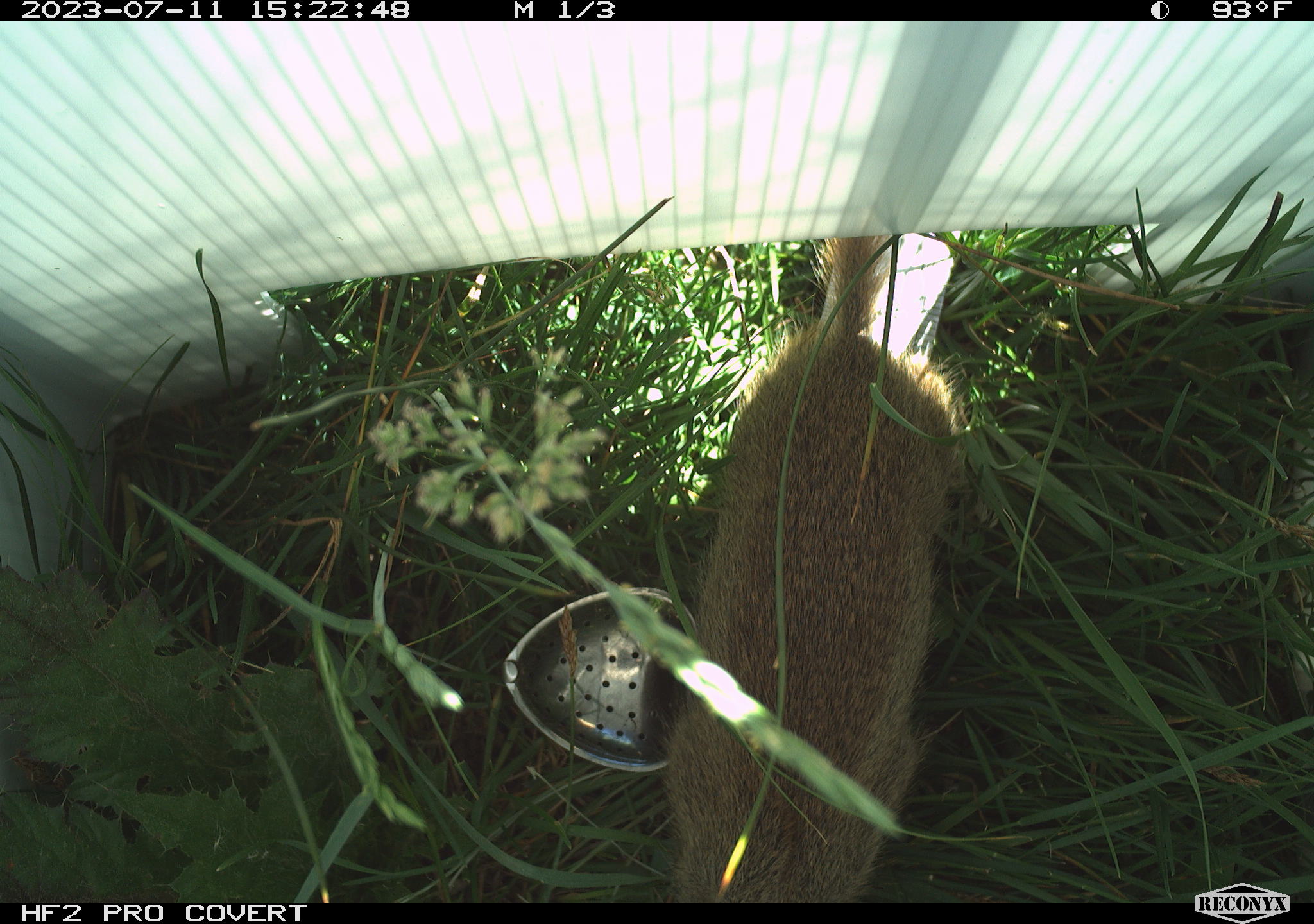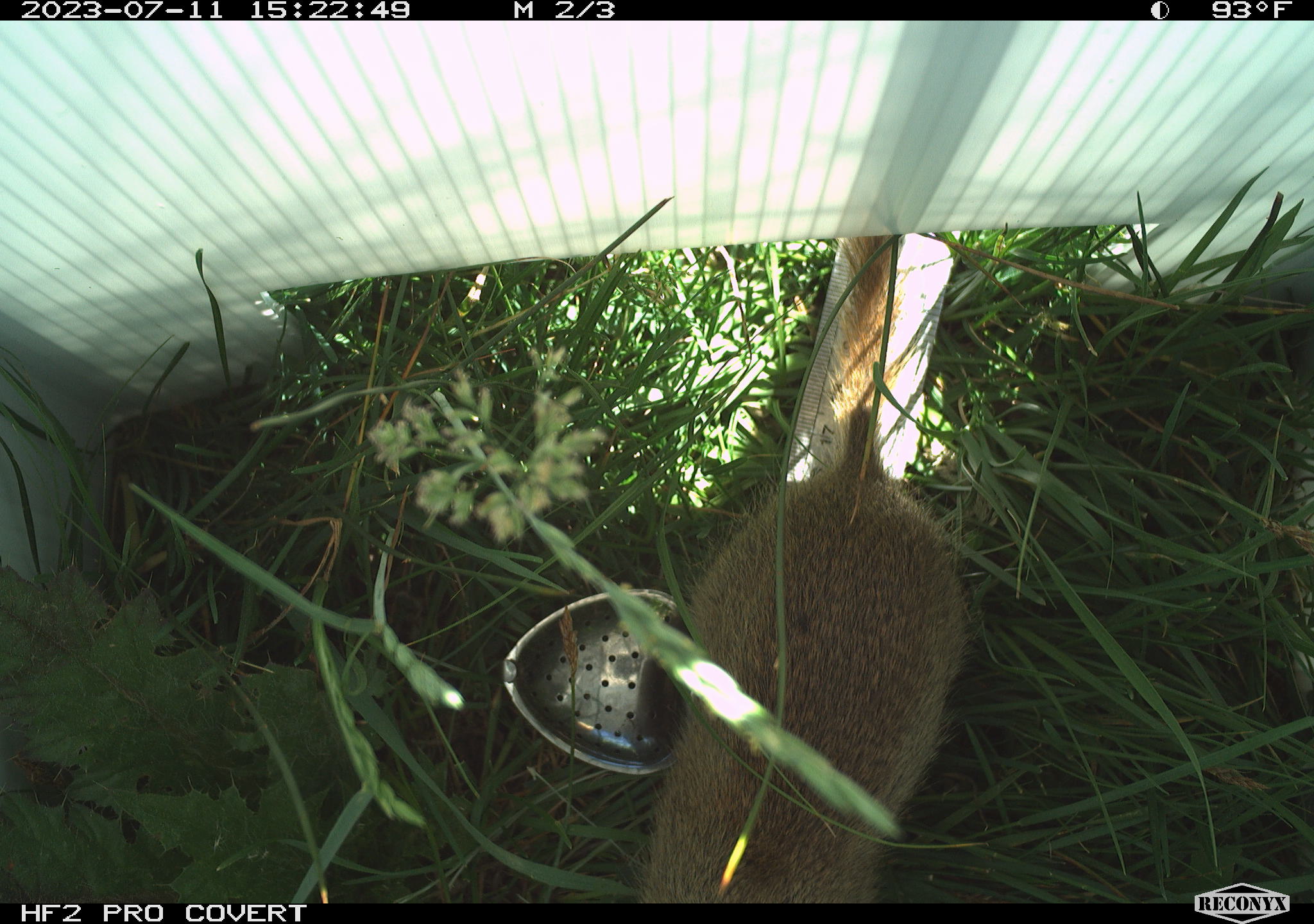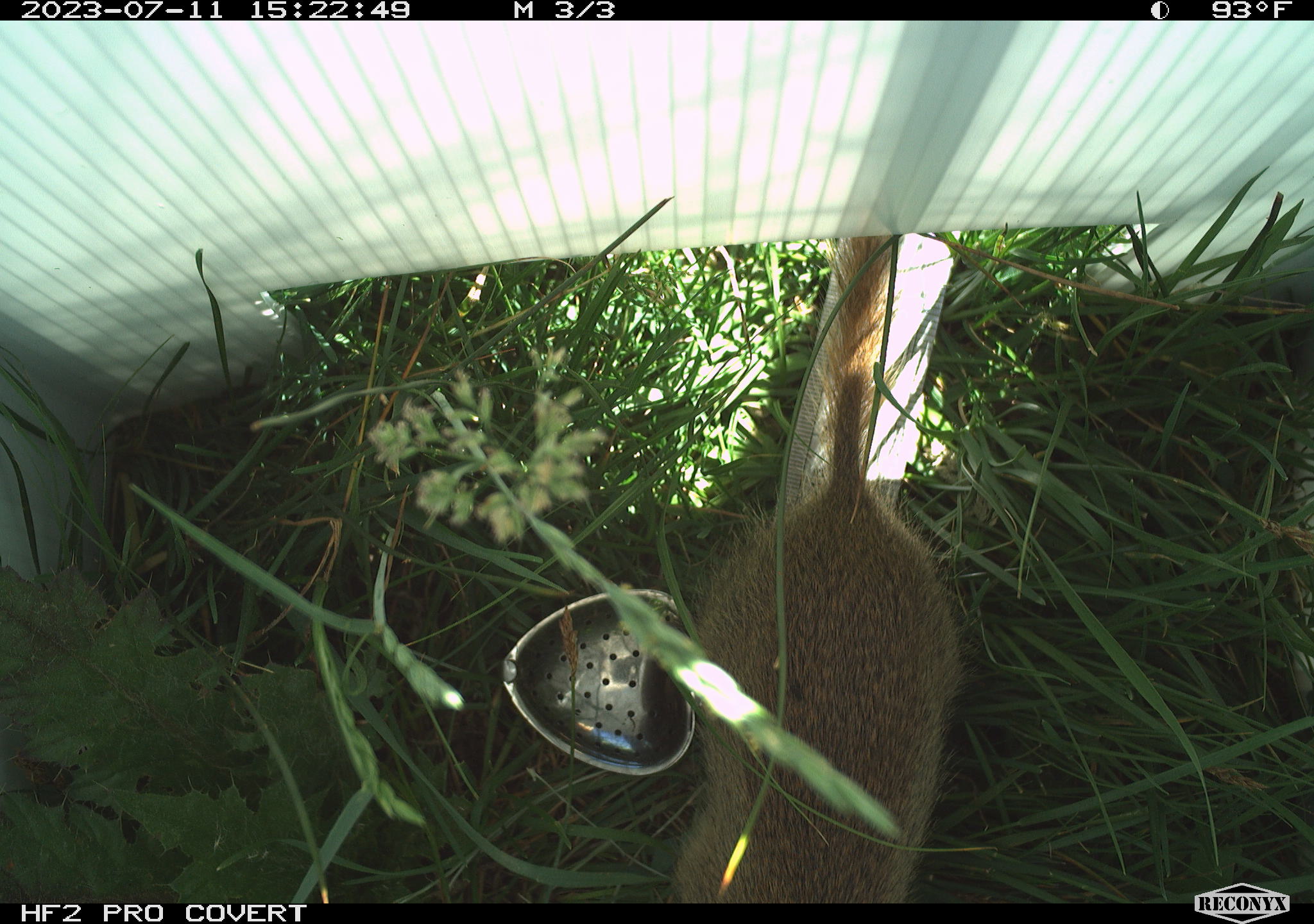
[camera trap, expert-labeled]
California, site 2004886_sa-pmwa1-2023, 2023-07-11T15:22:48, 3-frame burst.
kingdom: Animalia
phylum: Chordata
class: Mammalia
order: Rodentia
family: Sciuridae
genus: Urocitellus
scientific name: Urocitellus beldingi beldingi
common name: belding's ground squirrel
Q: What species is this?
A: Belding's ground squirrel (Urocitellus beldingi beldingi).